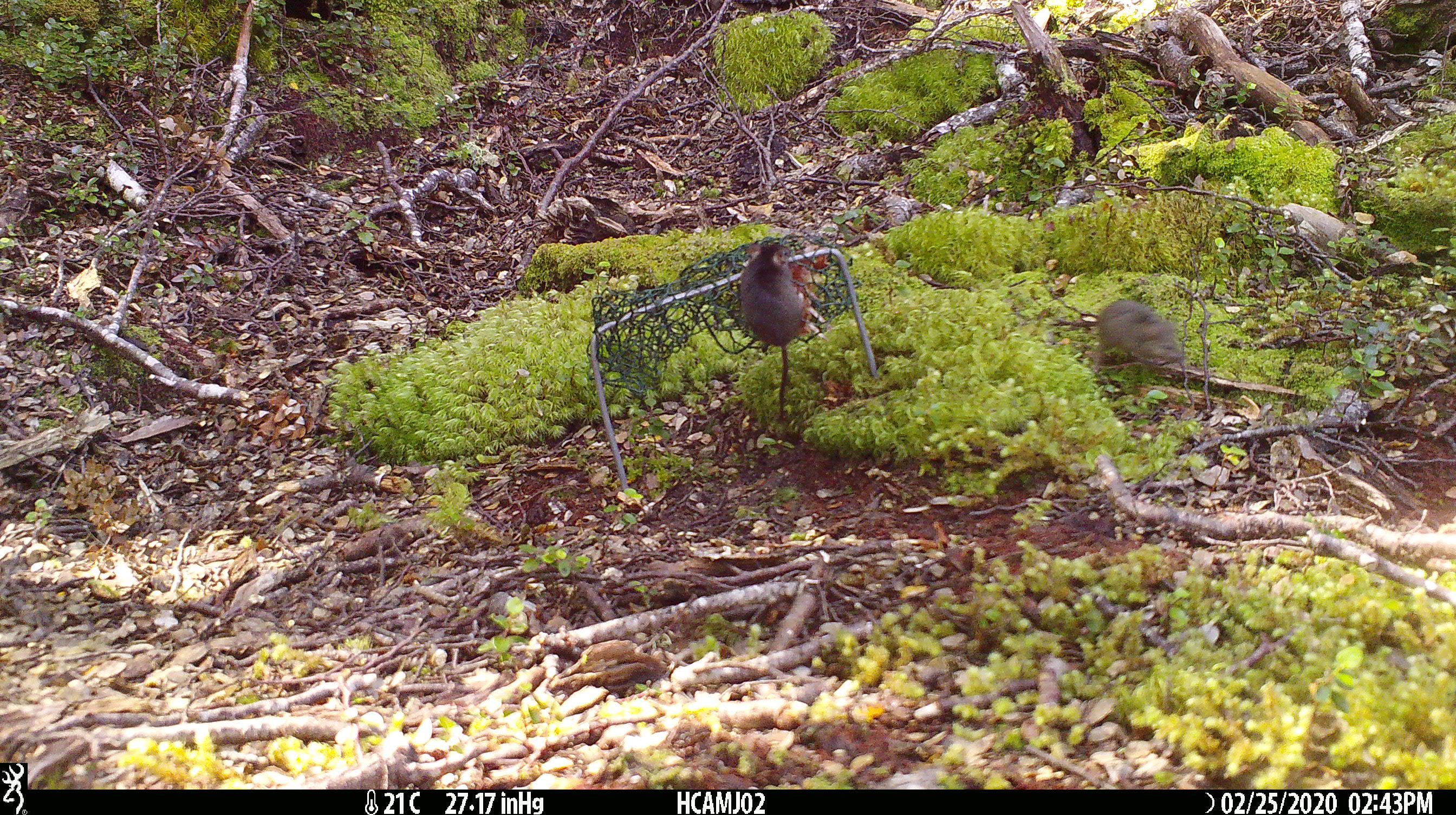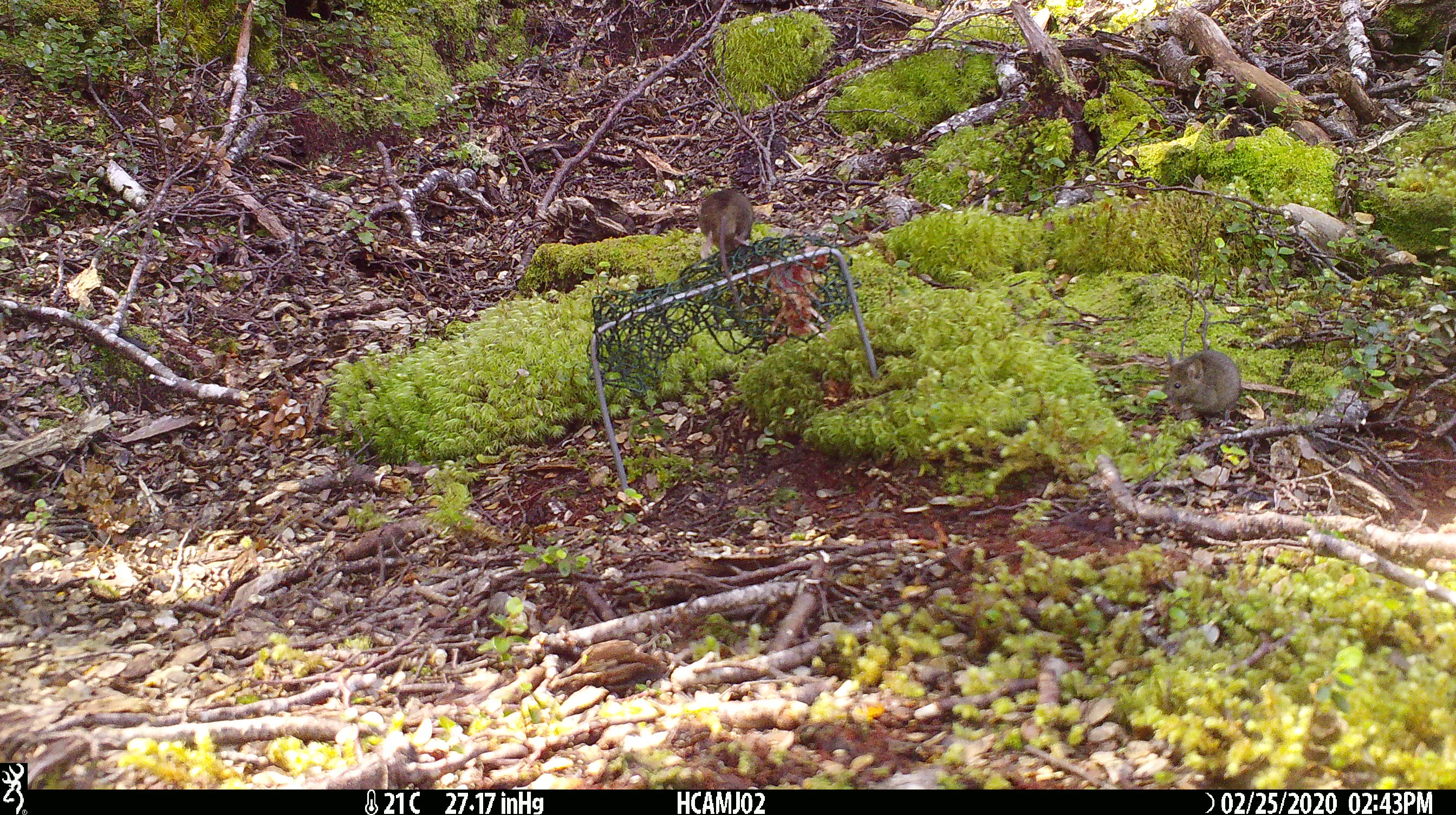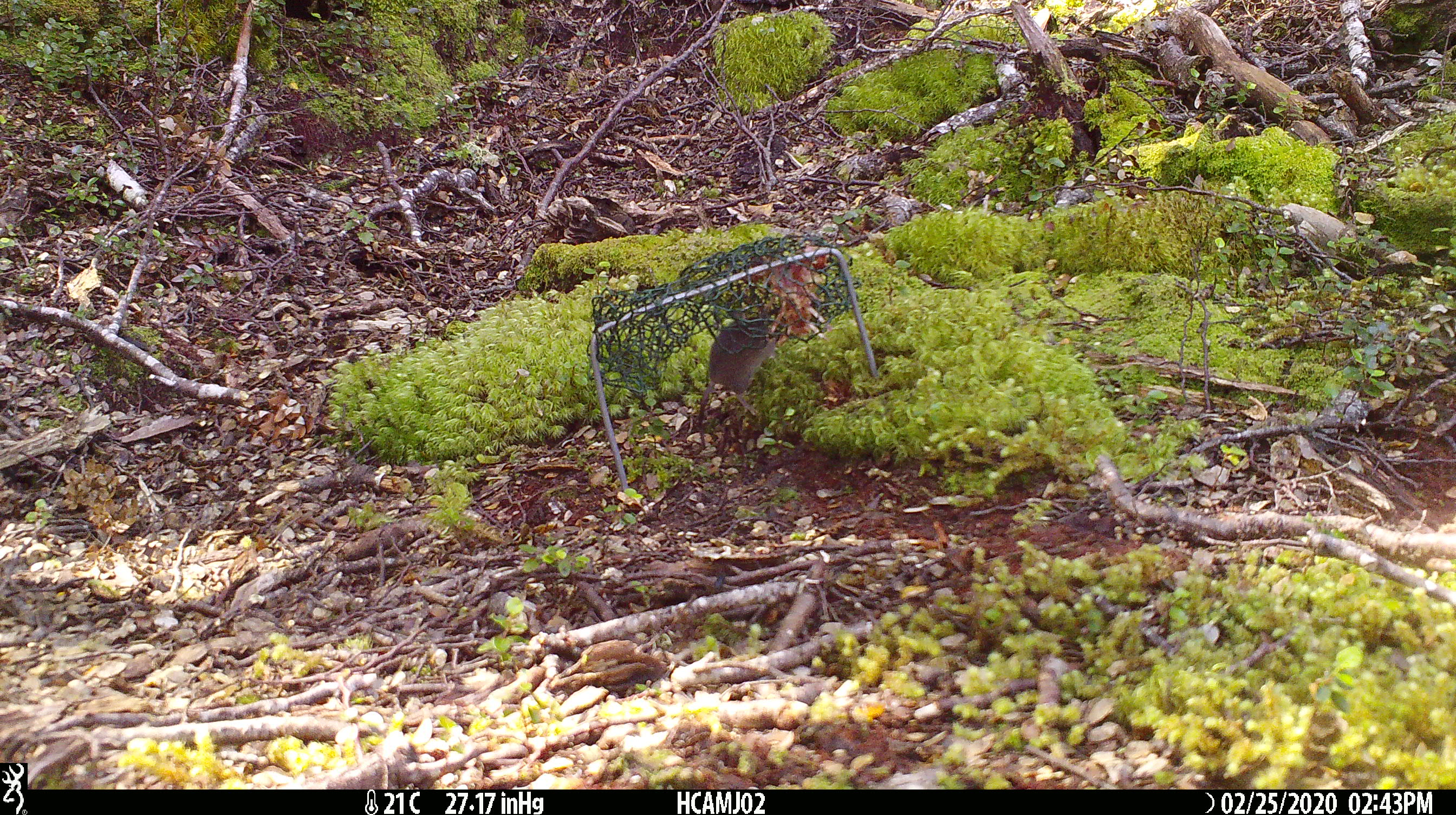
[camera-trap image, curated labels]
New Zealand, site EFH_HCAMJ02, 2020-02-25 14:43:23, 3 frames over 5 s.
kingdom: Animalia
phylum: Chordata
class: Mammalia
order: Rodentia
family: Muridae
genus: Mus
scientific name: Mus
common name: mouse